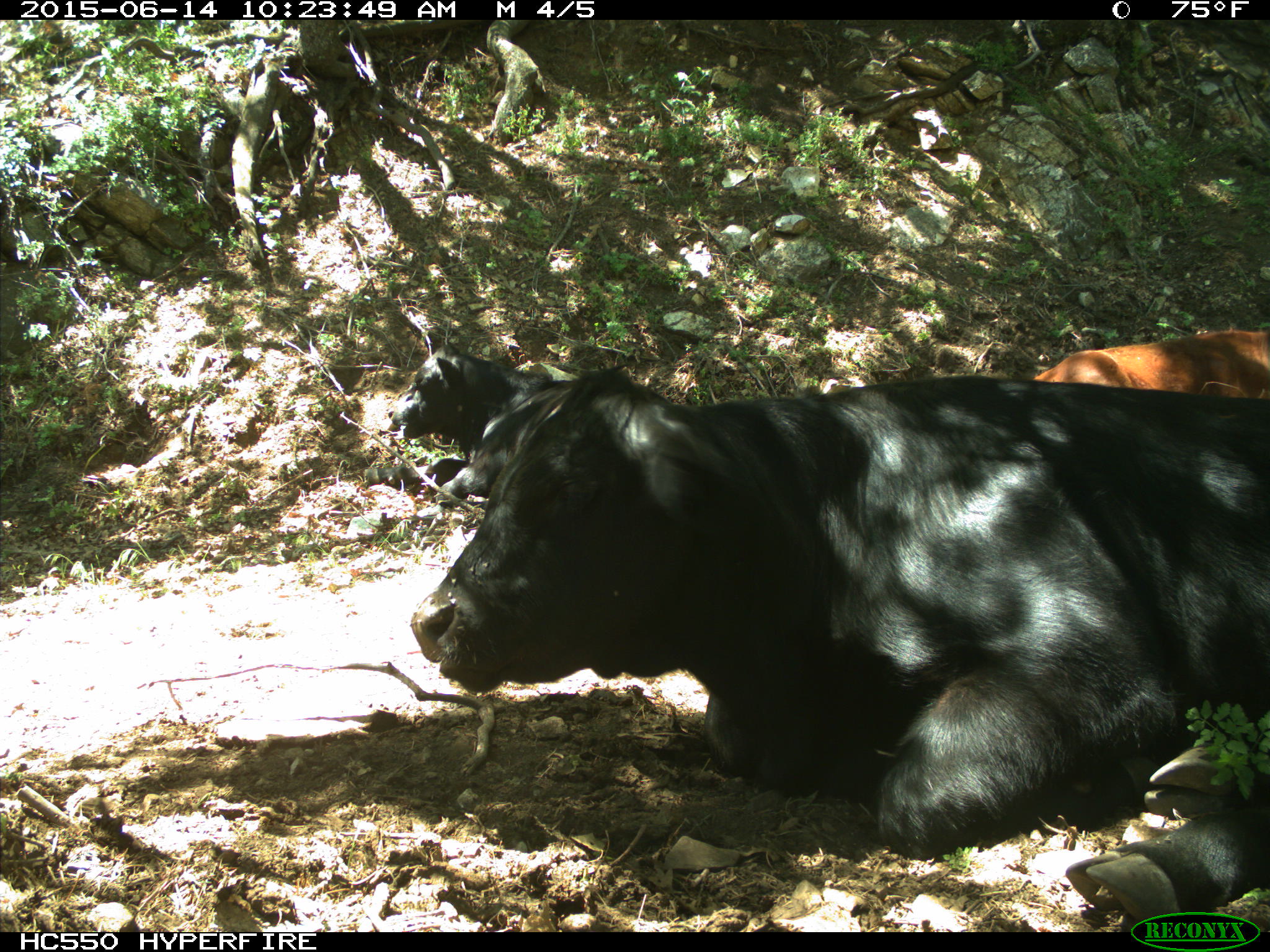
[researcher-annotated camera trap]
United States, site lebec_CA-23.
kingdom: Animalia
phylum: Chordata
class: Mammalia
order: Artiodactyla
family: Bovidae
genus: Bos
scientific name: Bos taurus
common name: domestic cow